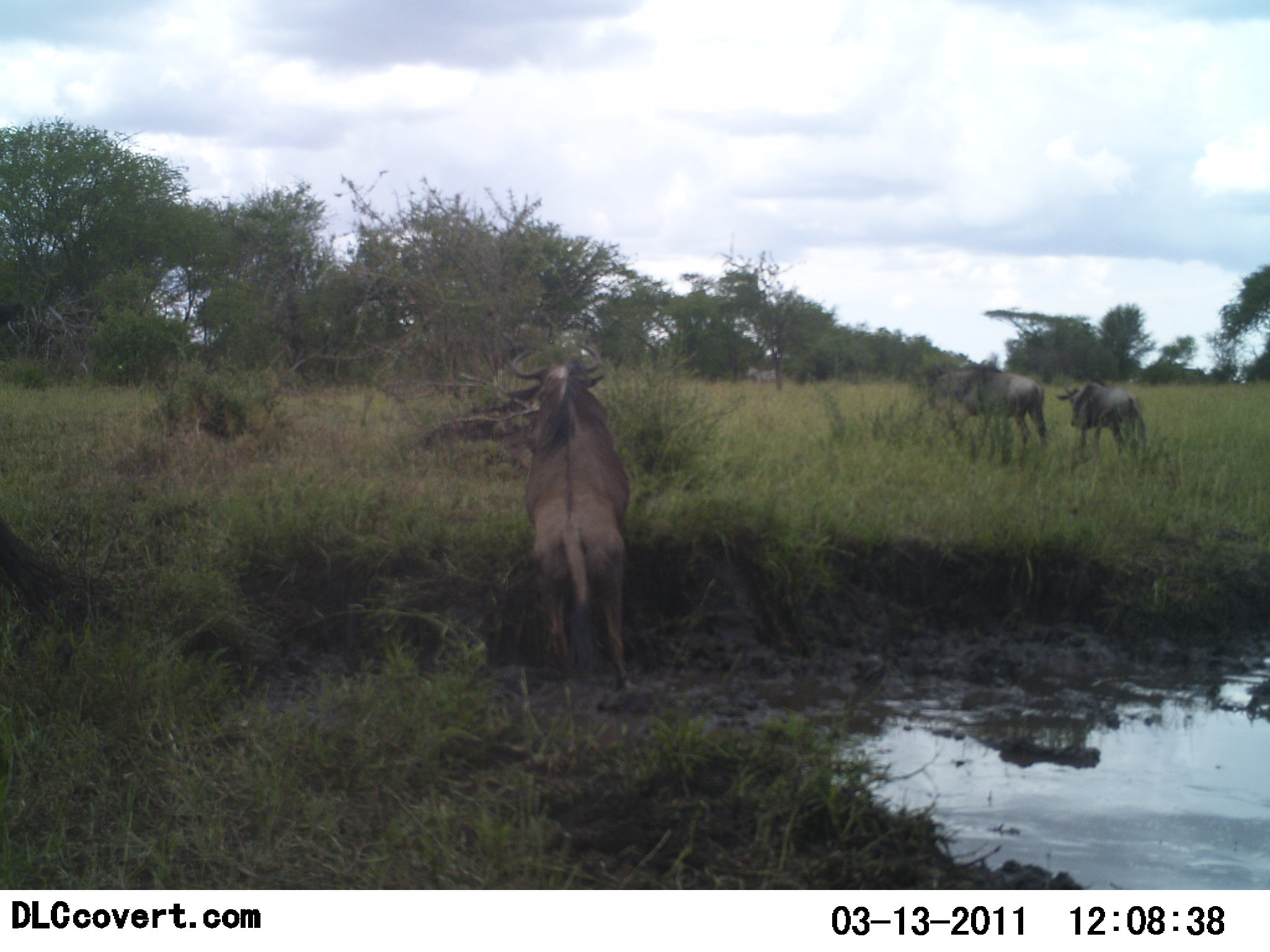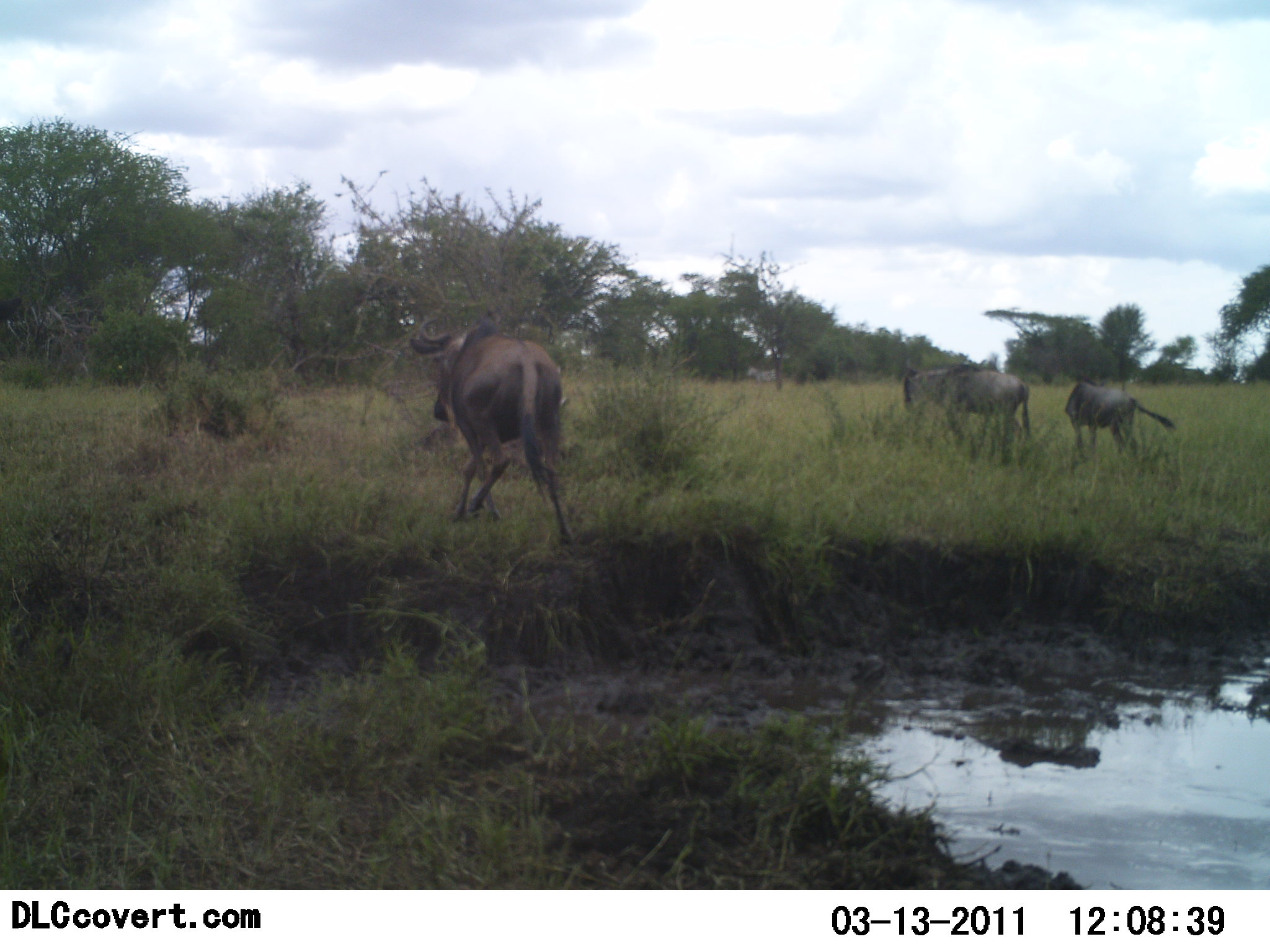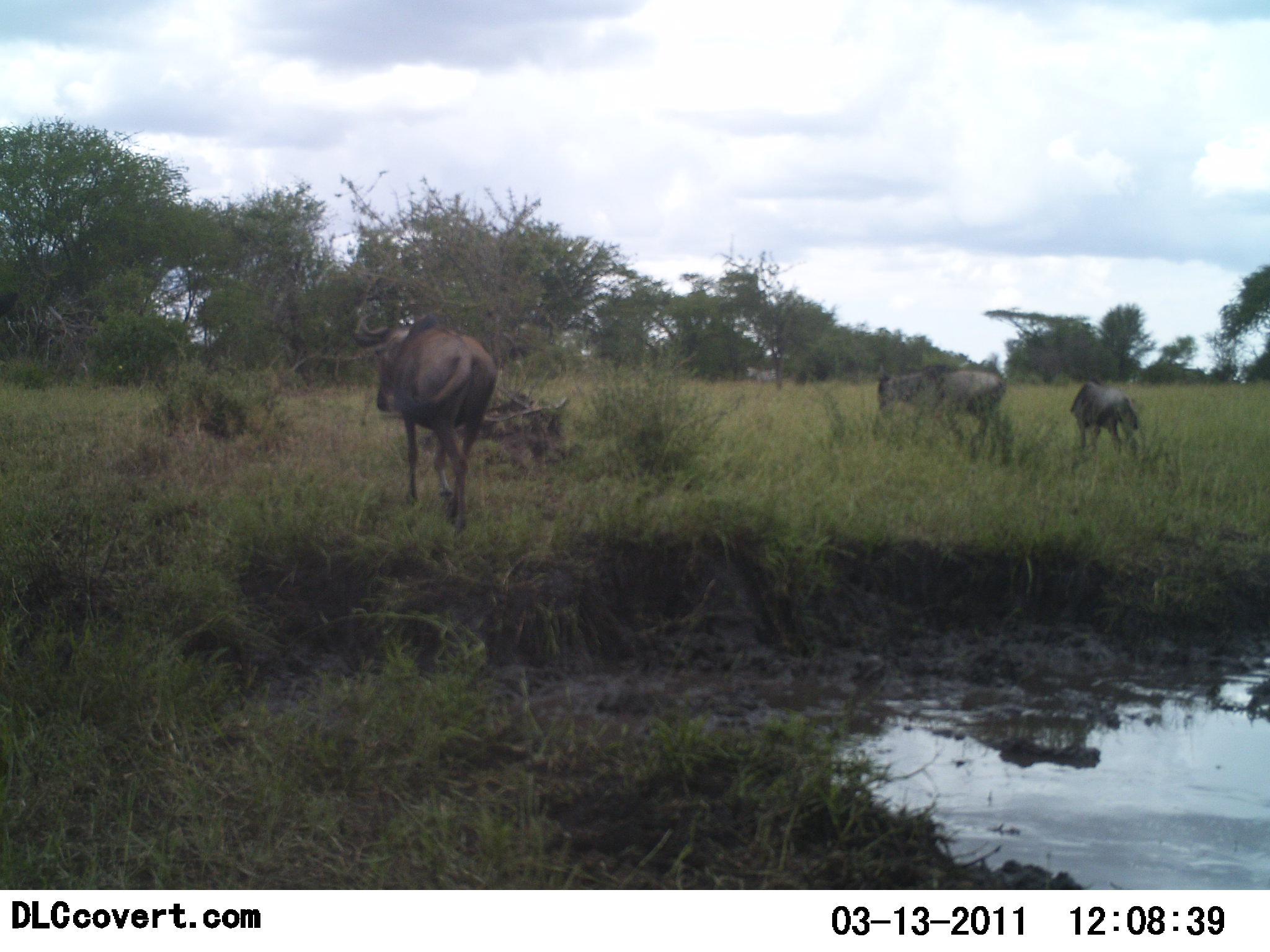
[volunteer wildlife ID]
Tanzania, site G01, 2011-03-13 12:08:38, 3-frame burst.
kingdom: Animalia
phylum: Chordata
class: Mammalia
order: Artiodactyla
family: Bovidae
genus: Connochaetes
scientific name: Connochaetes taurinus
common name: blue wildebeest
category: wildebeest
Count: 4.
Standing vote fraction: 33%.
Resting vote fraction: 0%.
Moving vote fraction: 93%.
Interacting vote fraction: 0%.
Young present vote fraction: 27%.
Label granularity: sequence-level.